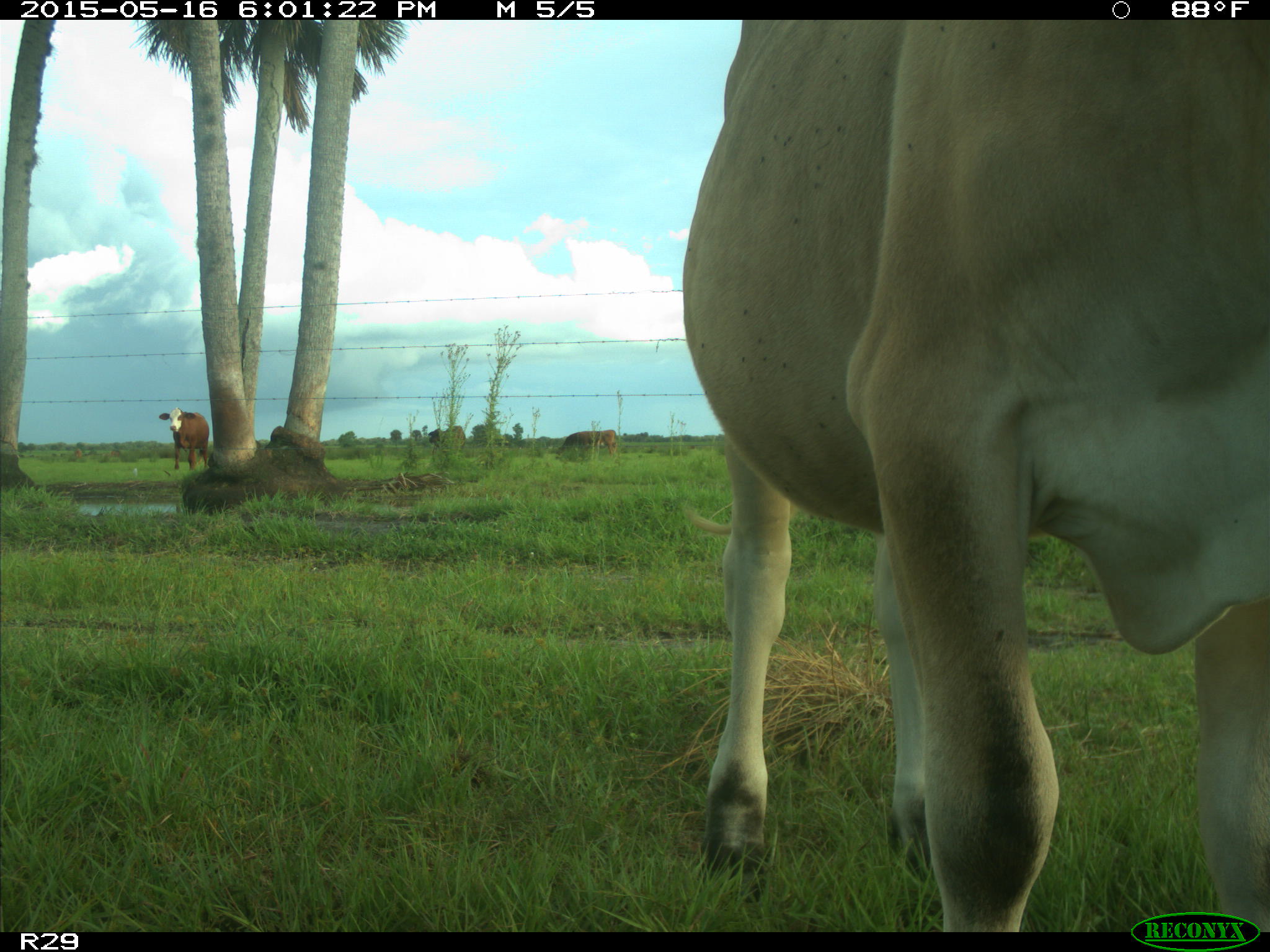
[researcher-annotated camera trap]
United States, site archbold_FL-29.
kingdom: Animalia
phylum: Chordata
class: Mammalia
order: Artiodactyla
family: Bovidae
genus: Bos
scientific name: Bos taurus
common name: domestic cow